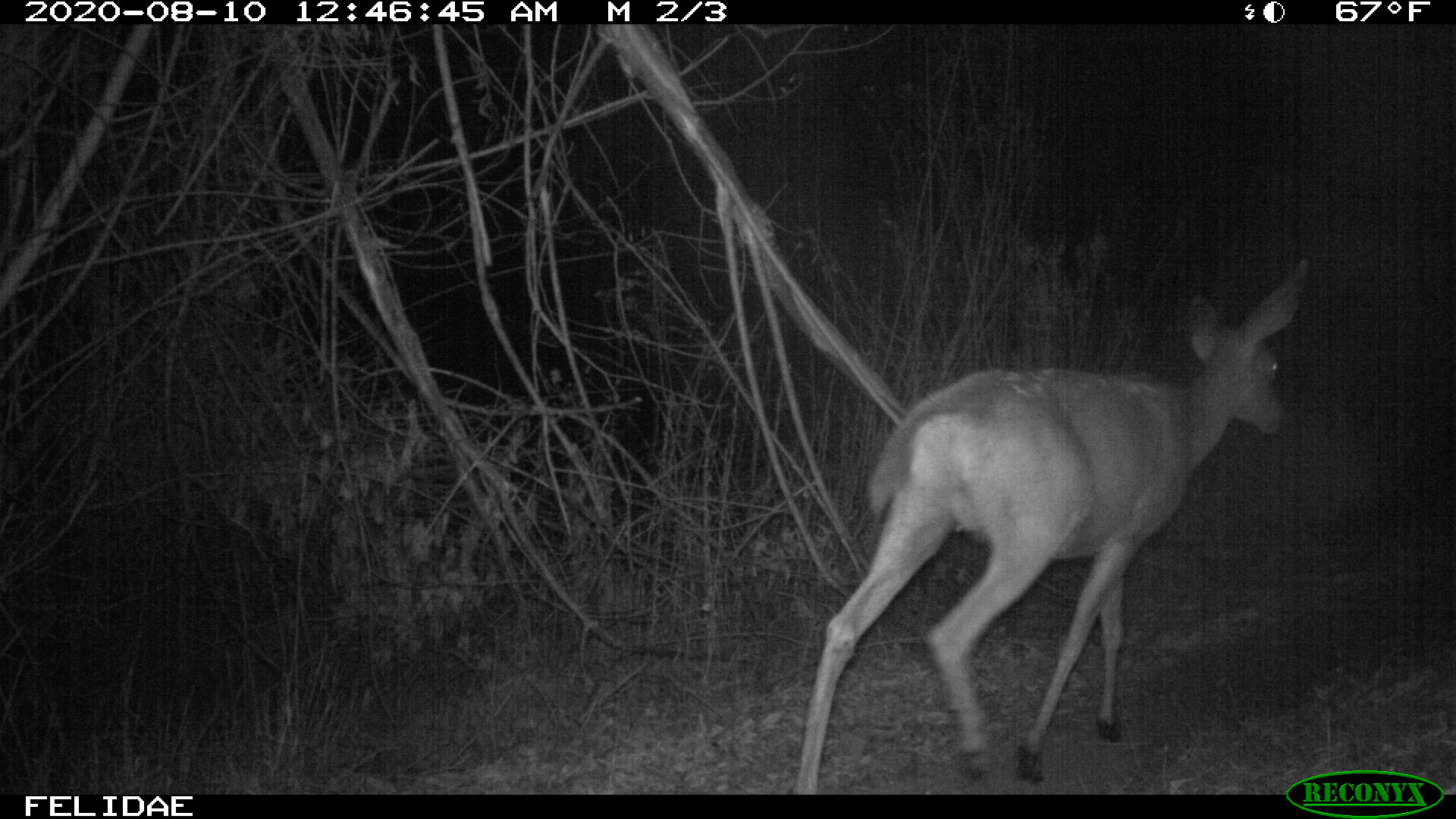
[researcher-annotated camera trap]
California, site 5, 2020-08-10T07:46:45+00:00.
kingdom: Animalia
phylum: Chordata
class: Mammalia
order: Artiodactyla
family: Cervidae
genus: Odocoileus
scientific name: Odocoileus hemionus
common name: mule deer